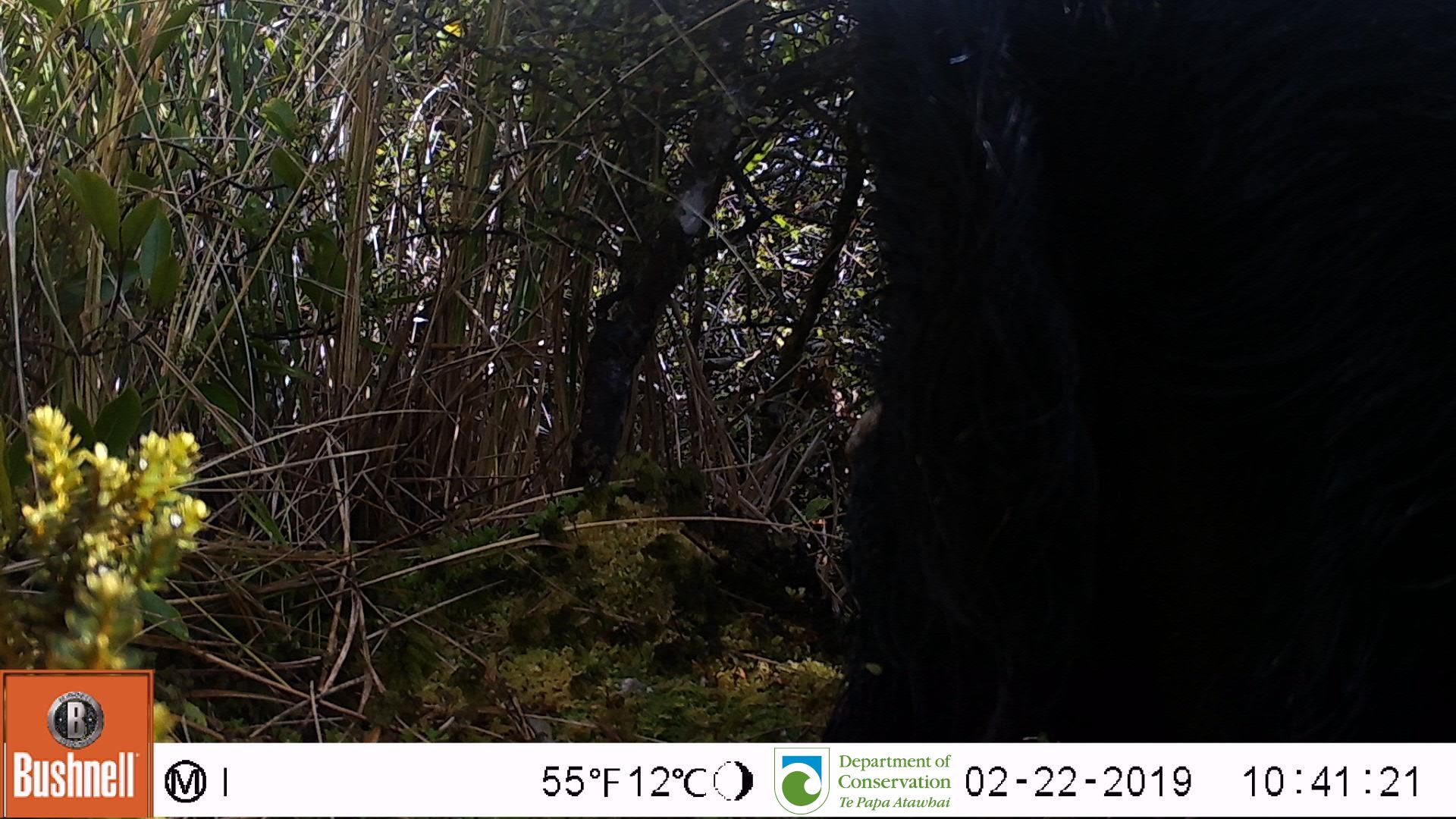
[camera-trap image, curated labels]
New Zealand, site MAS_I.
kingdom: Animalia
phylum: Chordata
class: Mammalia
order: Artiodactyla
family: Suidae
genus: Sus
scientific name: Sus scrofa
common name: pig